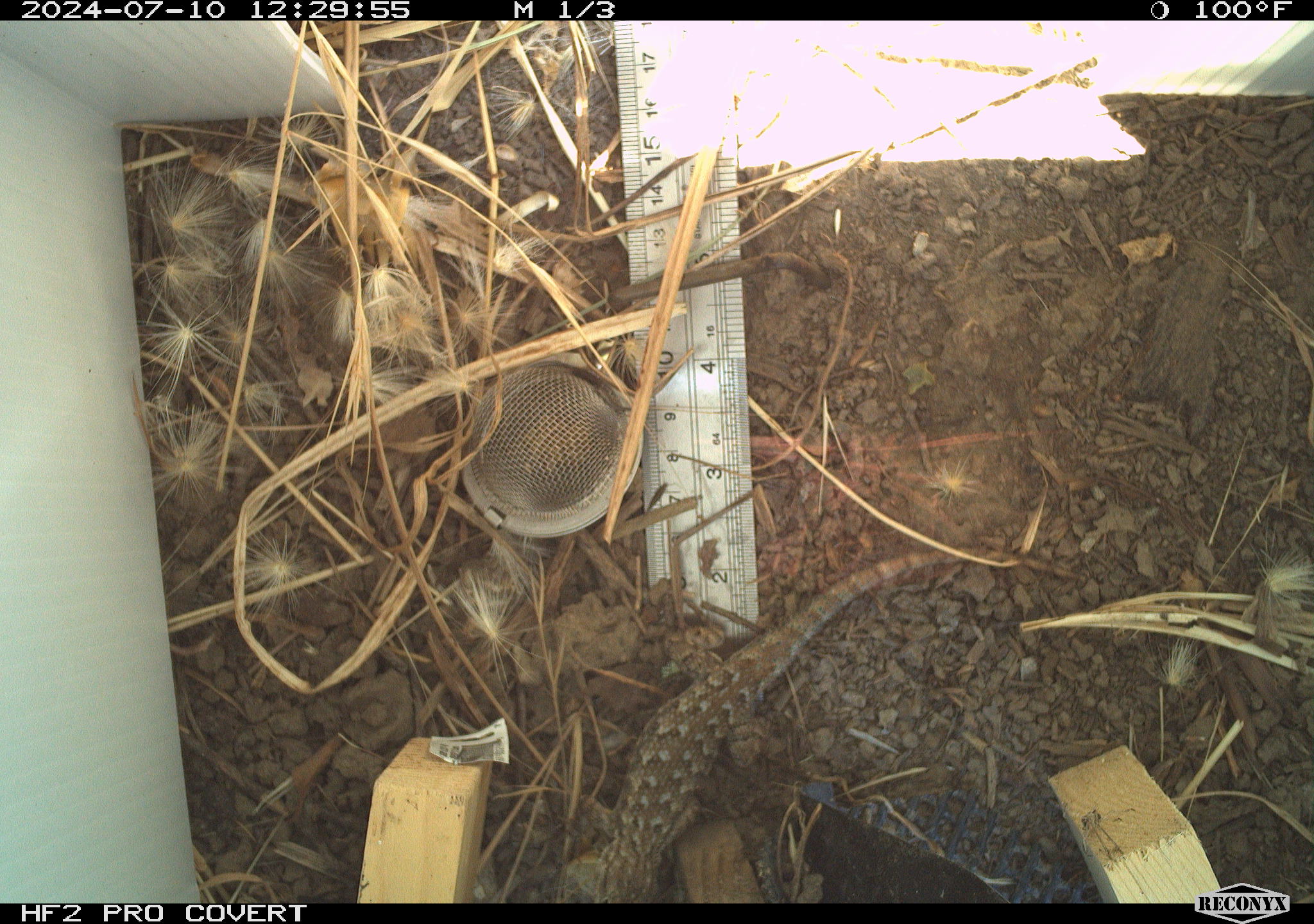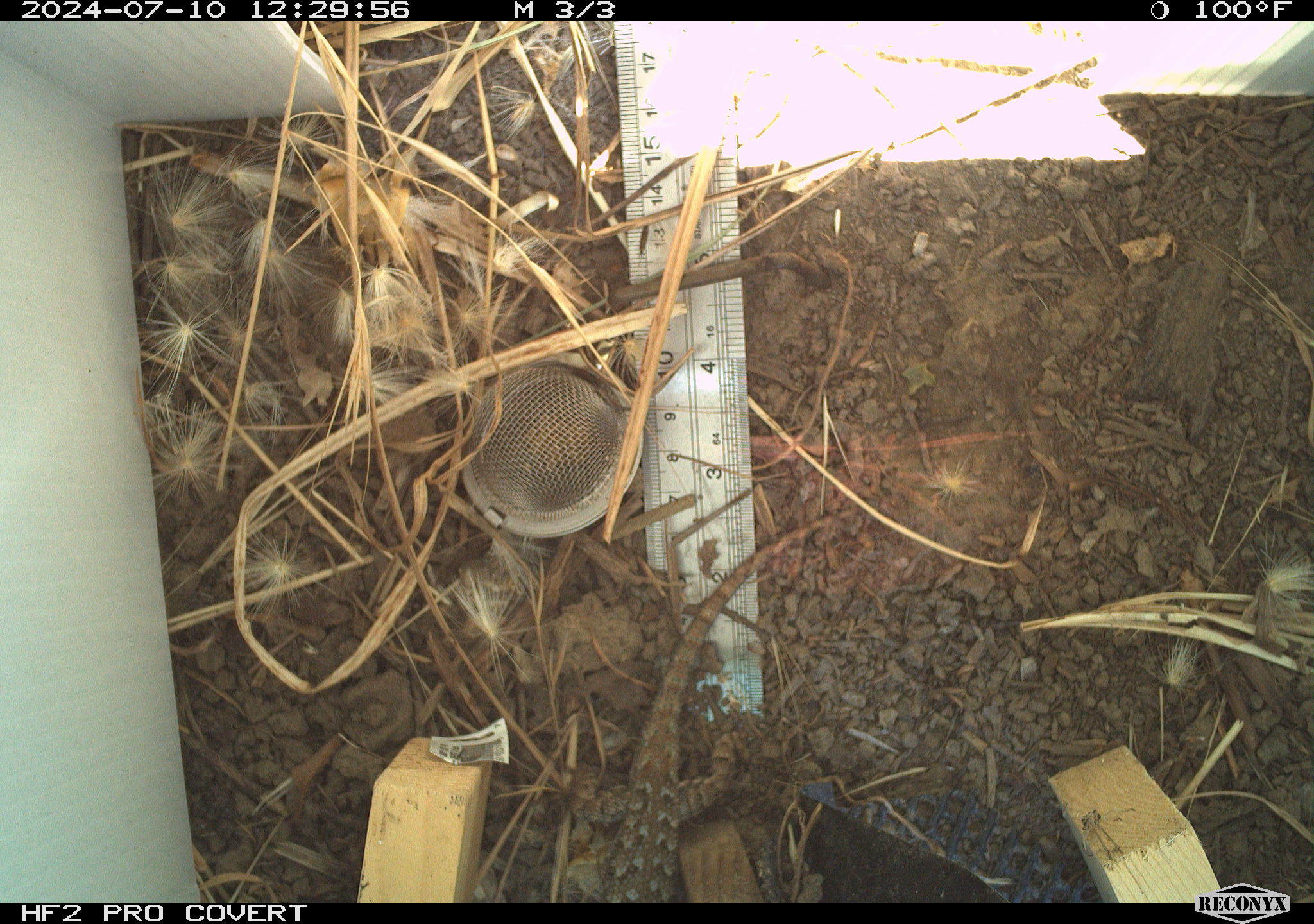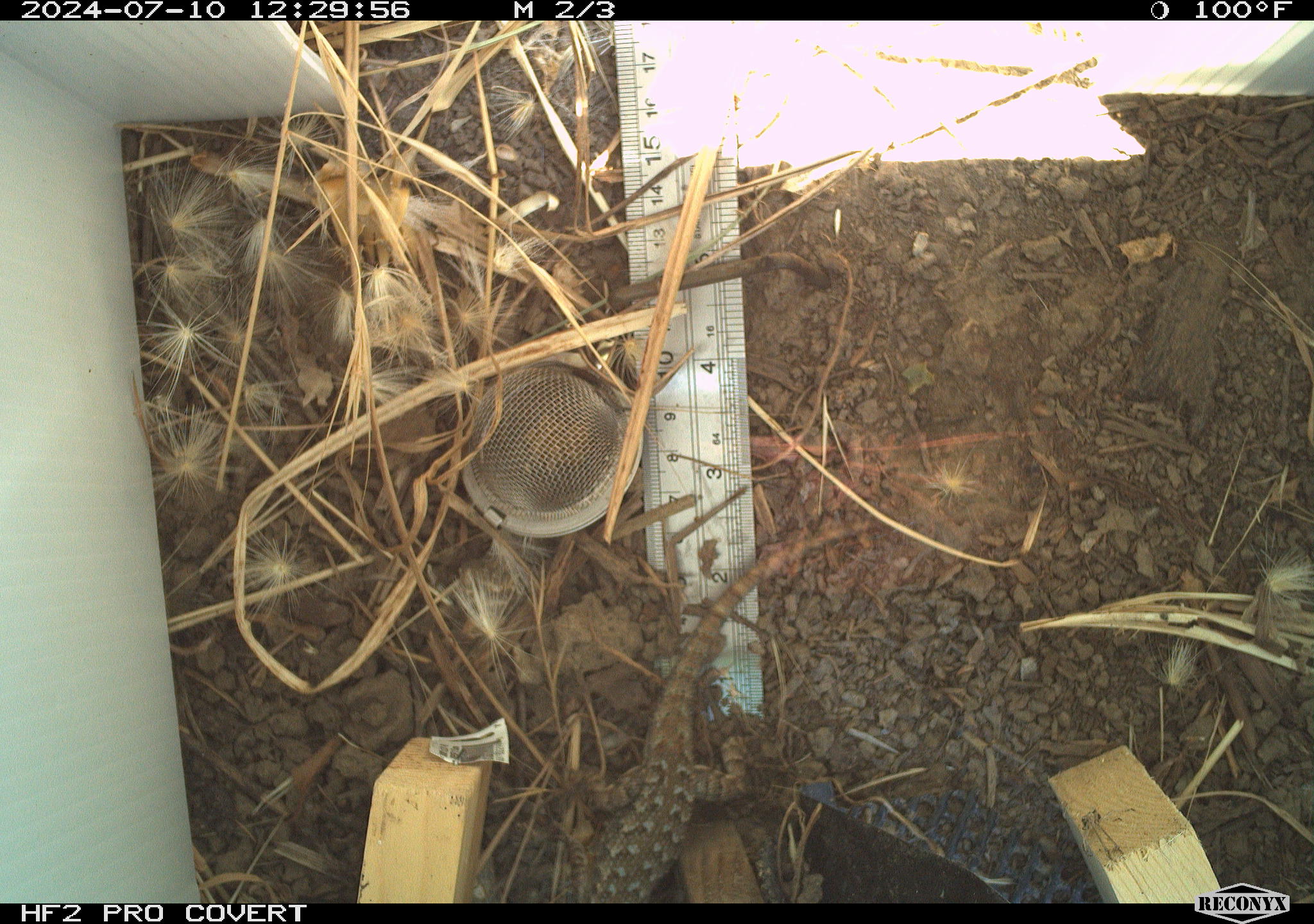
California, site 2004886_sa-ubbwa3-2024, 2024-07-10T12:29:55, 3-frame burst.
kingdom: Animalia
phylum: Chordata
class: Reptilia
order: Squamata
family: Phrynosomatidae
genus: Sceloporus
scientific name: Sceloporus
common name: spiny lizards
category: sceloporus species